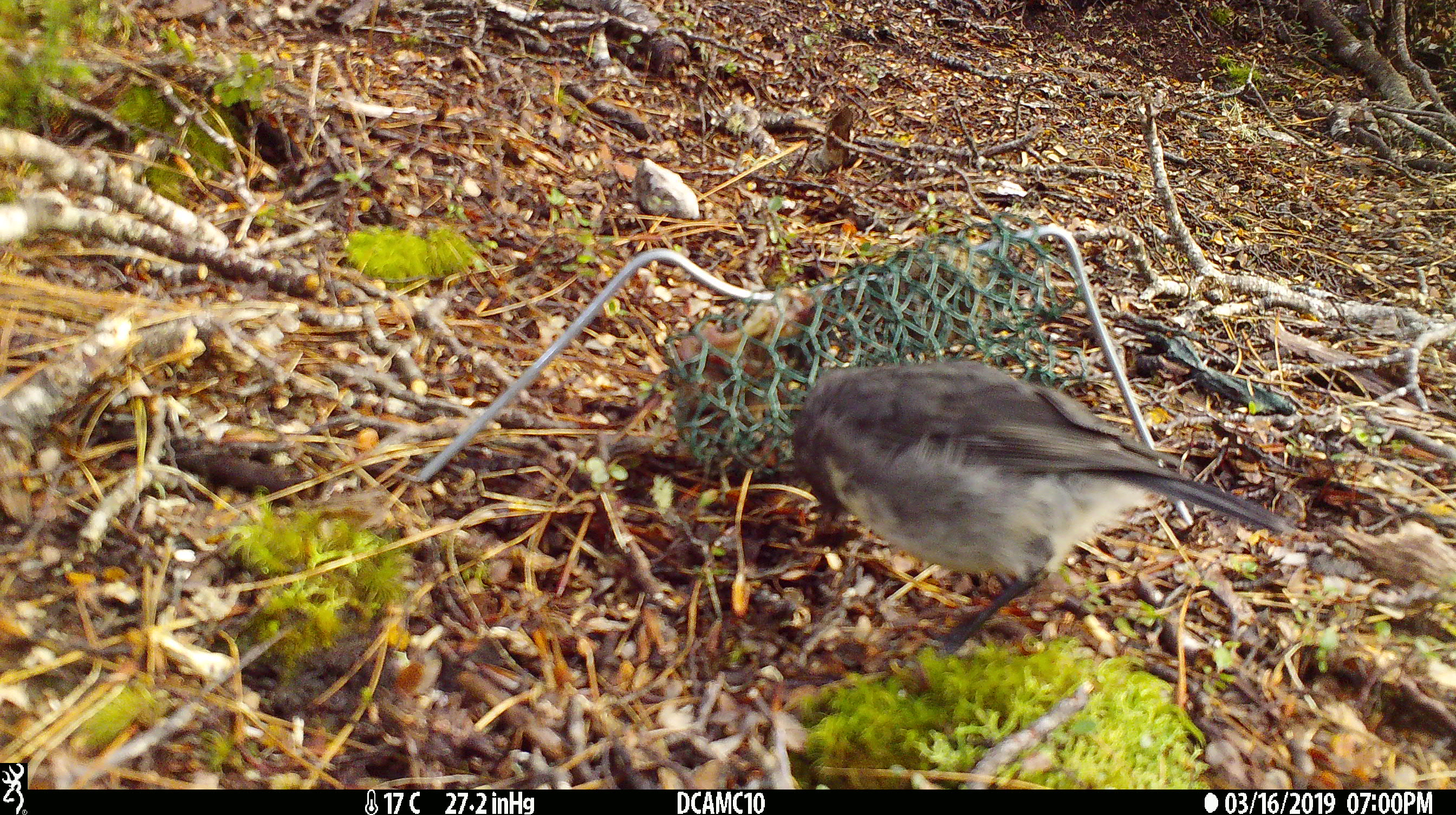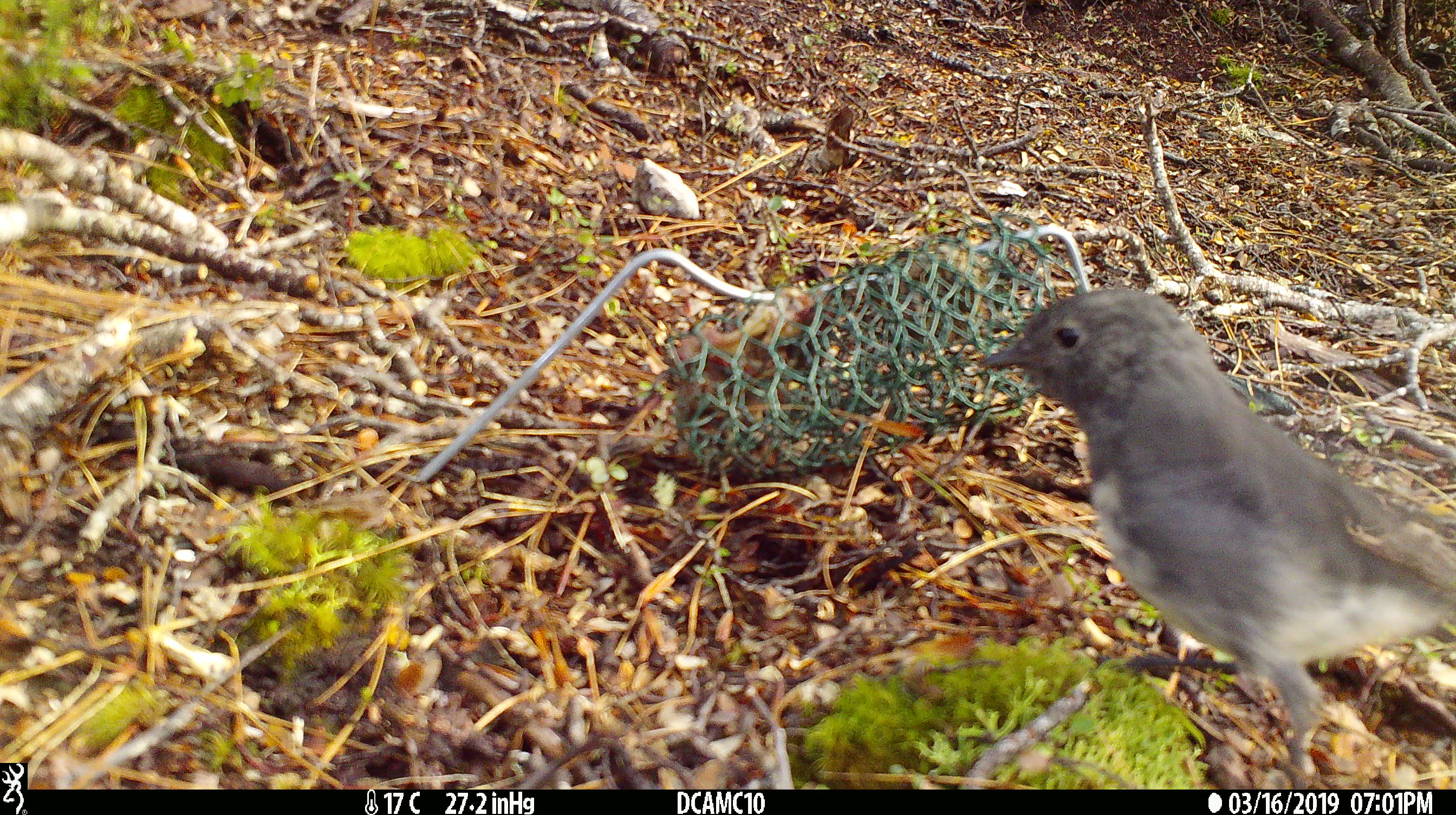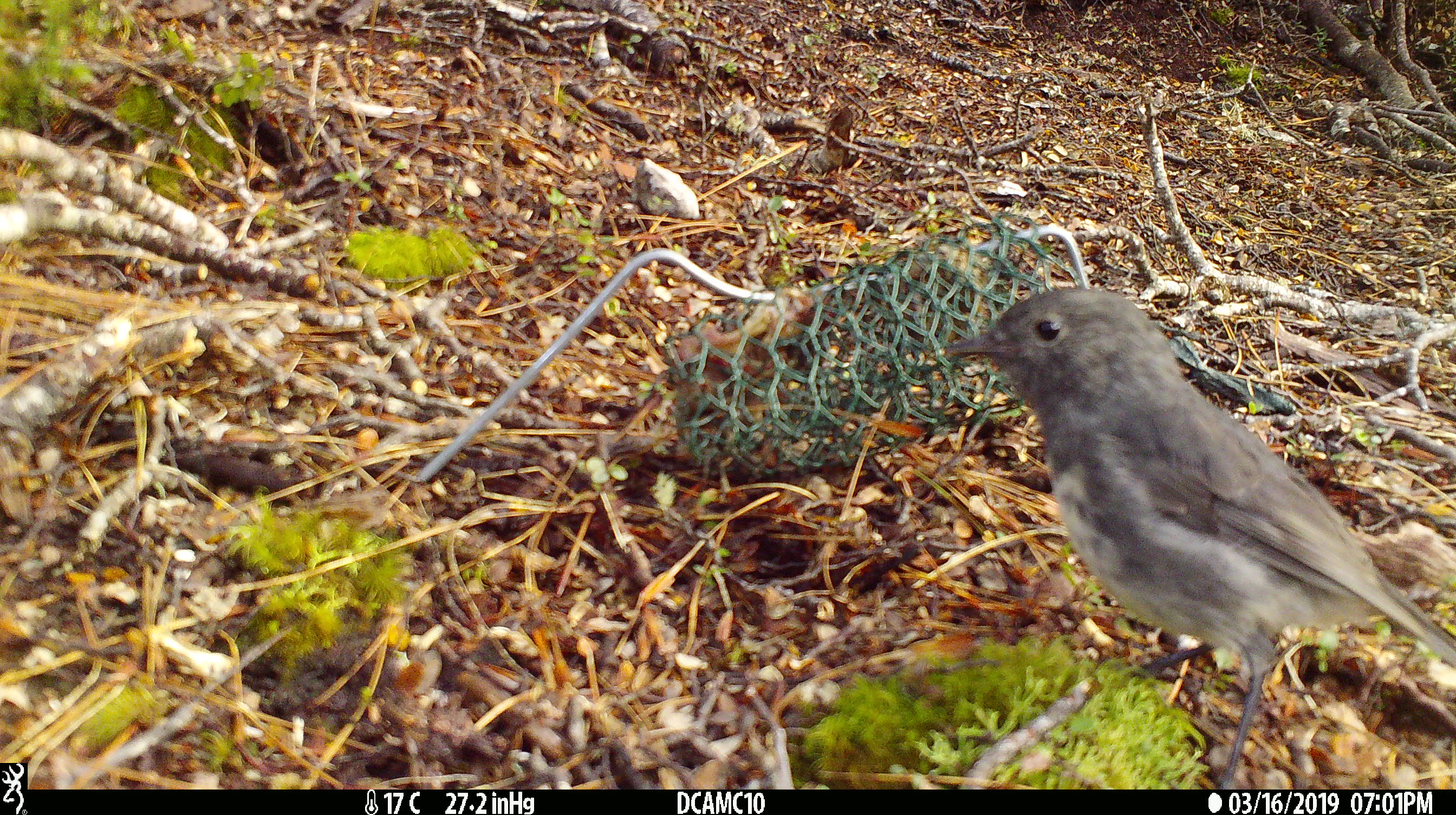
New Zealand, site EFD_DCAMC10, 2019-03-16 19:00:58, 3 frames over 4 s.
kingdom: Animalia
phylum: Chordata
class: Aves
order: Passeriformes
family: Petroicidae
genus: Petroica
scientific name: Petroica australis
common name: new zealand robin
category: robin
Robin (new zealand robin) (Petroica australis).